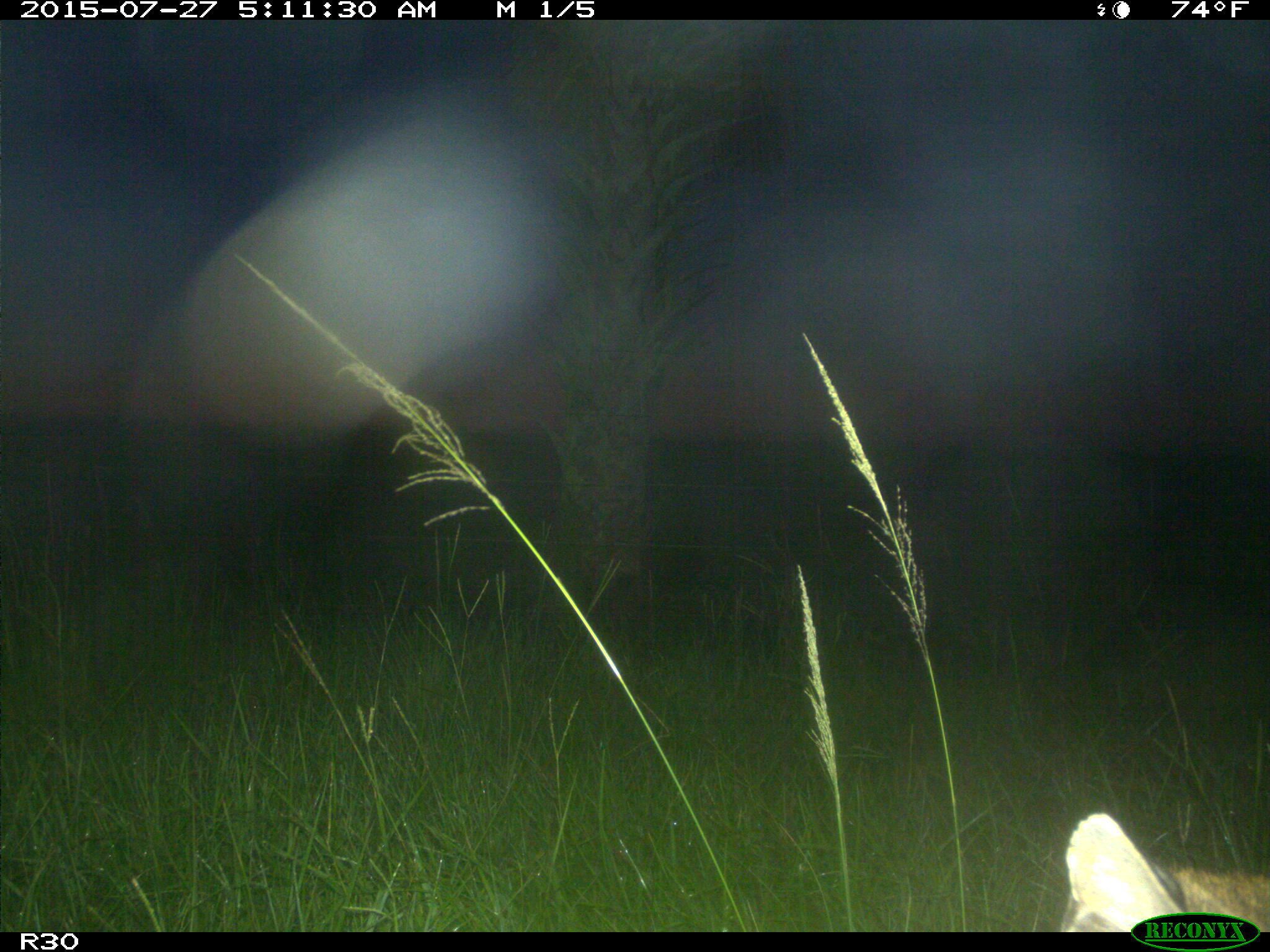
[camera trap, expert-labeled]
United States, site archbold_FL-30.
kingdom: Animalia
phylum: Chordata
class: Mammalia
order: Carnivora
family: Felidae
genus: Lynx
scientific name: Lynx rufus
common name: bobcat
Lynx rufus (bobcat).